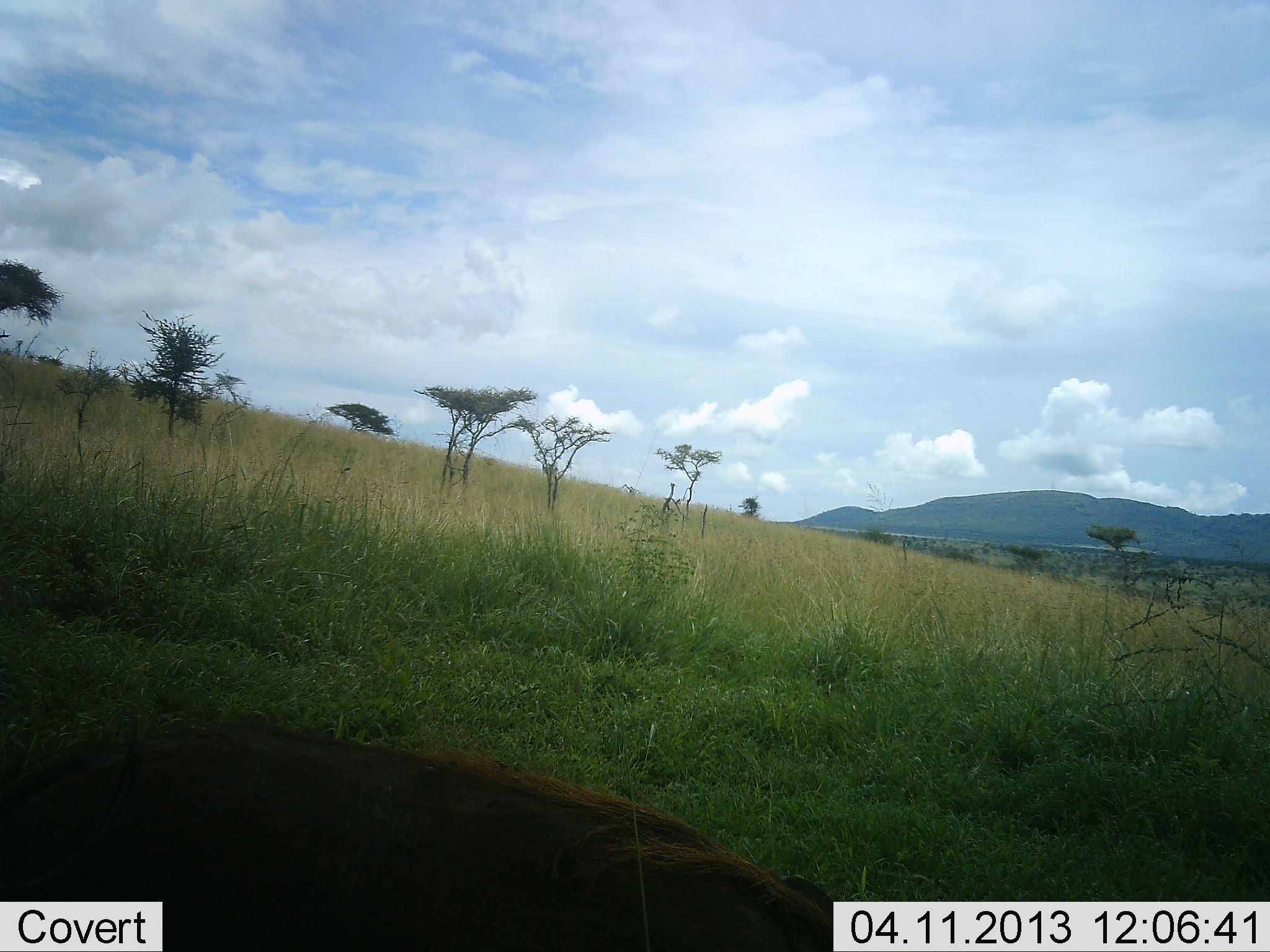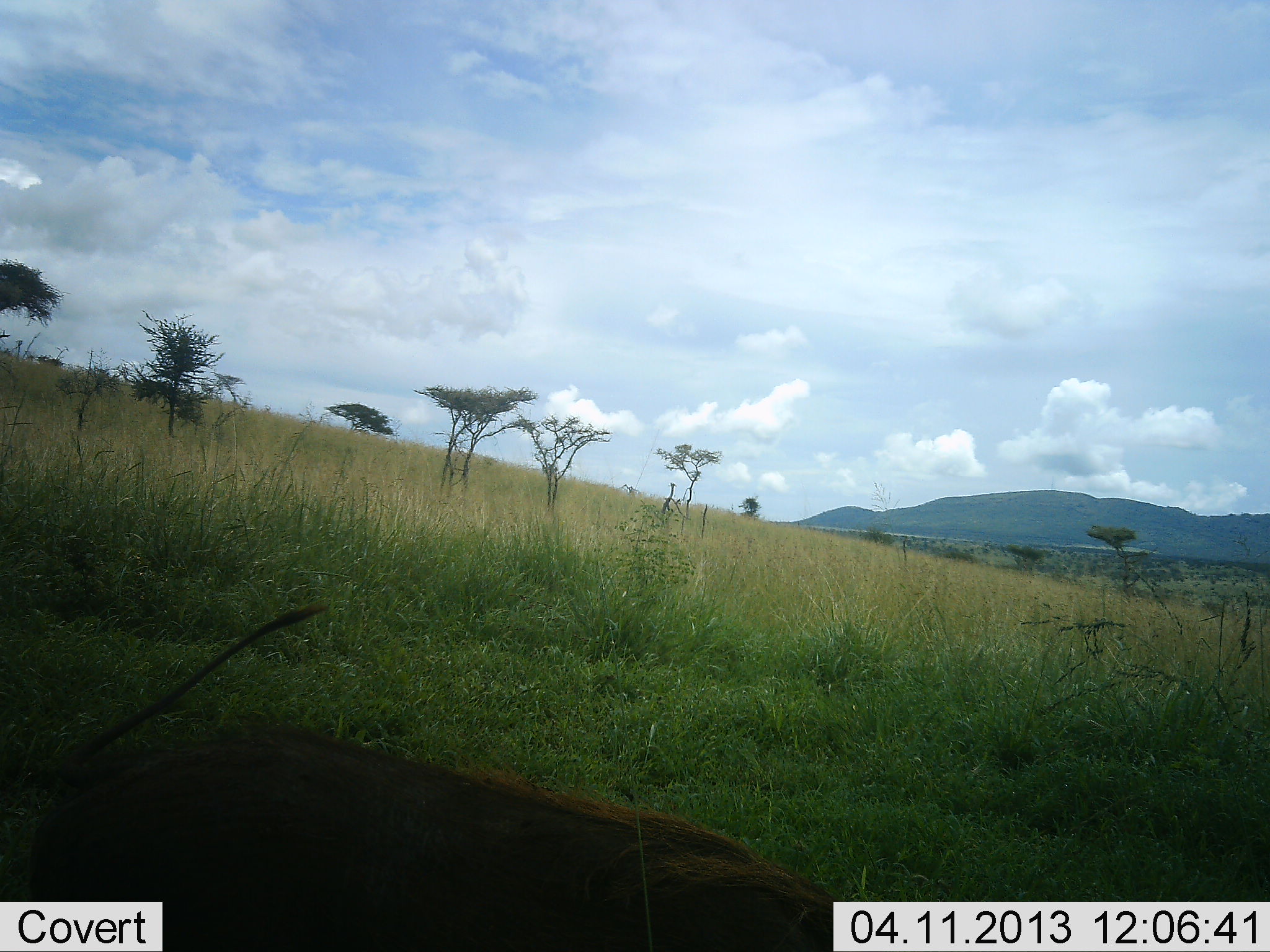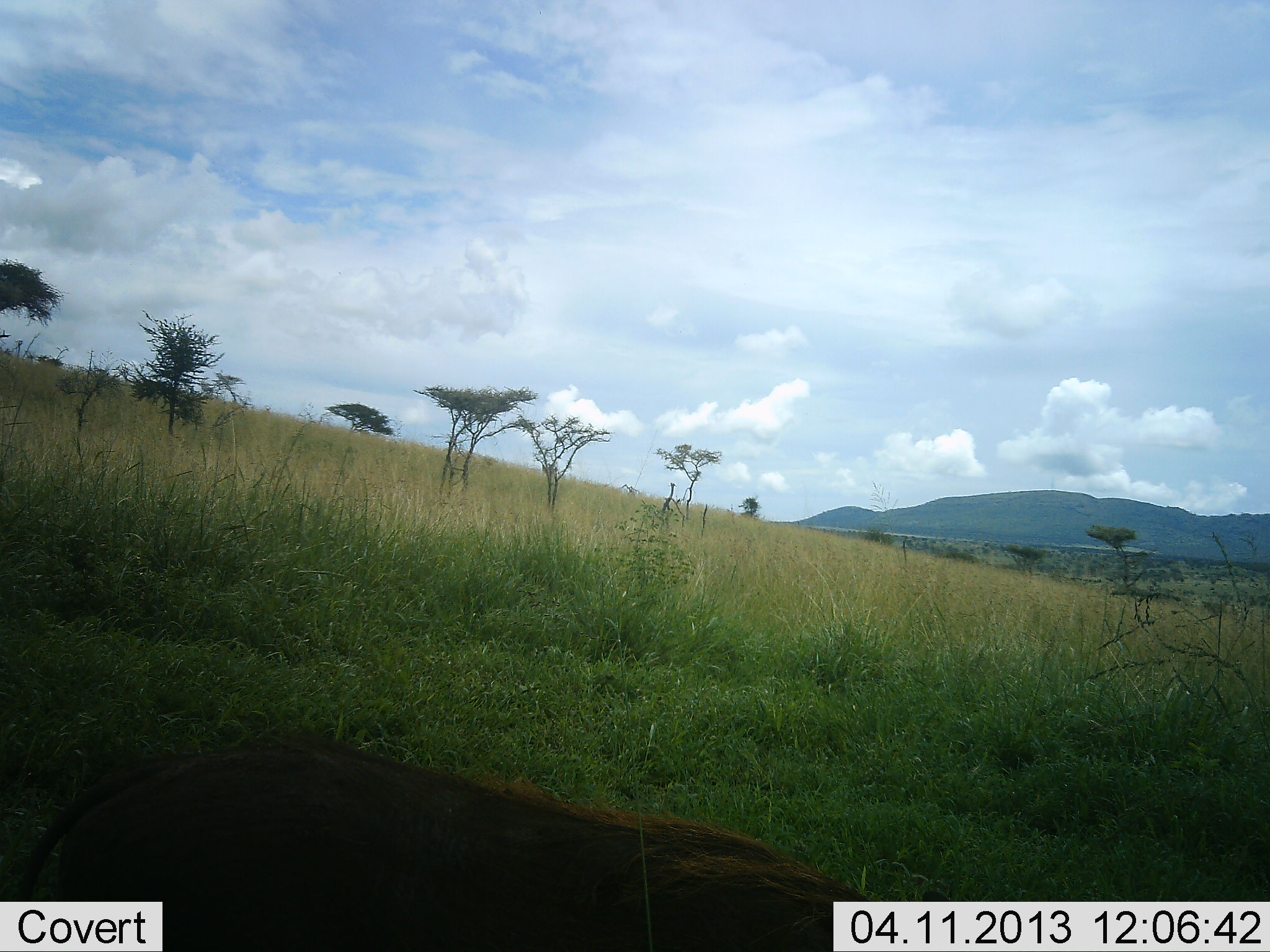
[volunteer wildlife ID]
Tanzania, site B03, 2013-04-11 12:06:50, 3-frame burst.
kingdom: Animalia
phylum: Chordata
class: Mammalia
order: Artiodactyla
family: Suidae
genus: Phacochoerus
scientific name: Phacochoerus africanus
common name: warthog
Warthog (Phacochoerus africanus), count 1. Behavior (volunteer vote fractions): standing 30%, resting 0%, moving 30%, interacting 0%. Young present (vote fraction): 0%. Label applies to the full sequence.